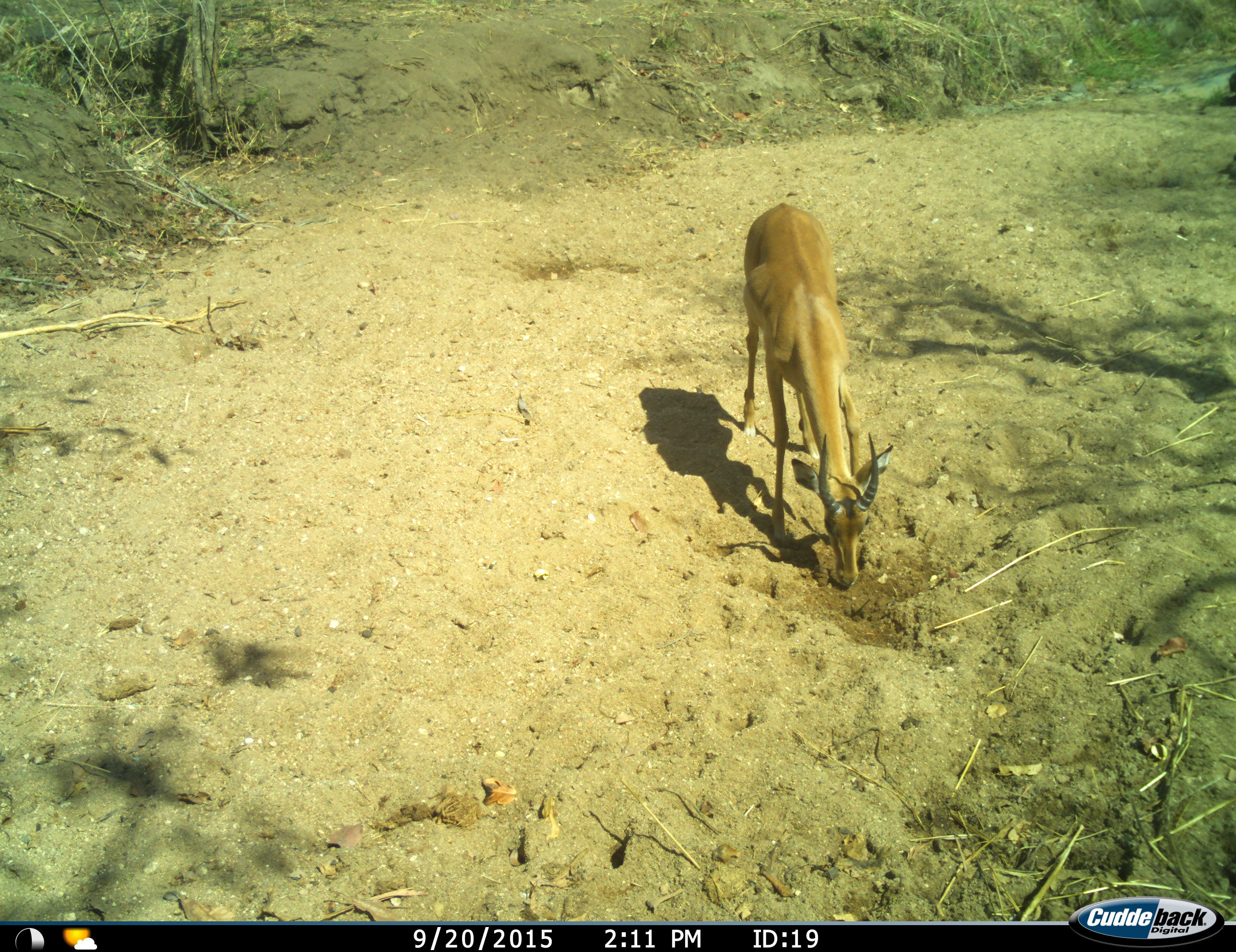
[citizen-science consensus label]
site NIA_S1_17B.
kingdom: Animalia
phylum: Chordata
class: Mammalia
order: Artiodactyla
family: Bovidae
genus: Aepyceros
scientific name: Aepyceros melampus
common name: impala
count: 1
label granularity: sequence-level